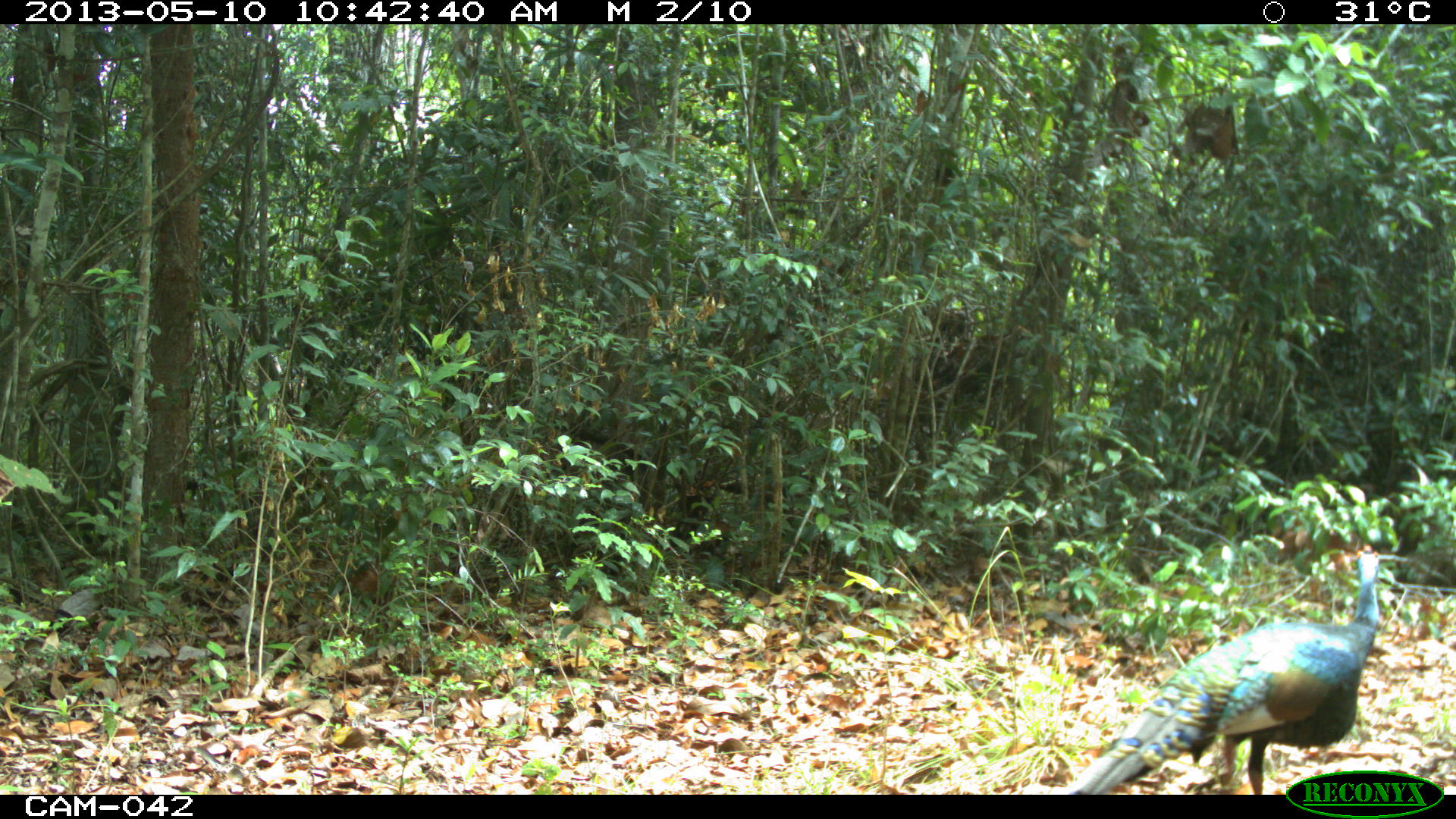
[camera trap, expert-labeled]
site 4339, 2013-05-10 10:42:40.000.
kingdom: Animalia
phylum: Chordata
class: Aves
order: Galliformes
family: Phasianidae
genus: Meleagris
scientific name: Meleagris ocellata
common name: ocellated turkey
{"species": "Meleagris ocellata (ocellated turkey)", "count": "1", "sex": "male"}